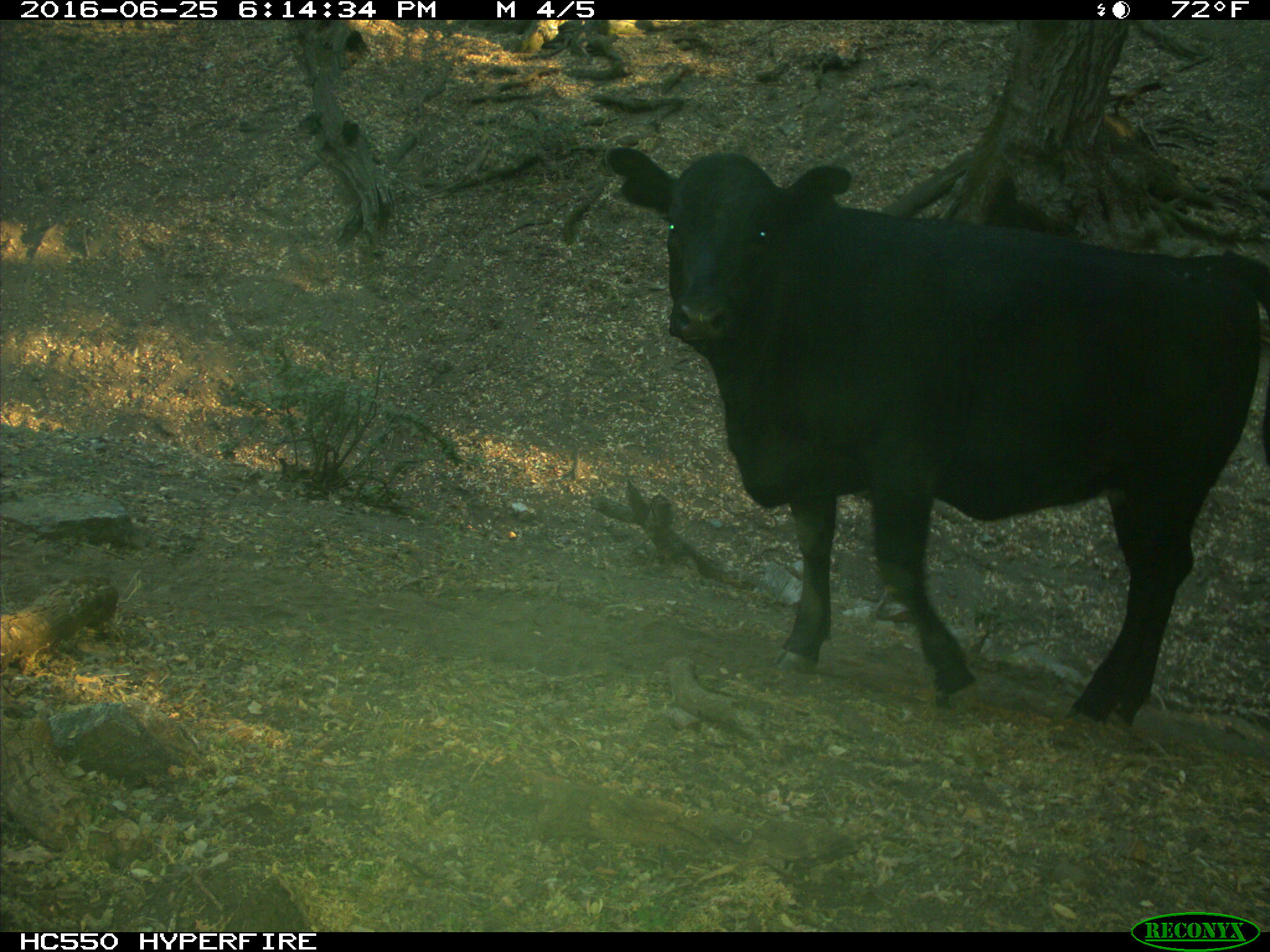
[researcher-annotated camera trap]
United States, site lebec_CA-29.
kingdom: Animalia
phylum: Chordata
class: Mammalia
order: Artiodactyla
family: Bovidae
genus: Bos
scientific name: Bos taurus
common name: domestic cow